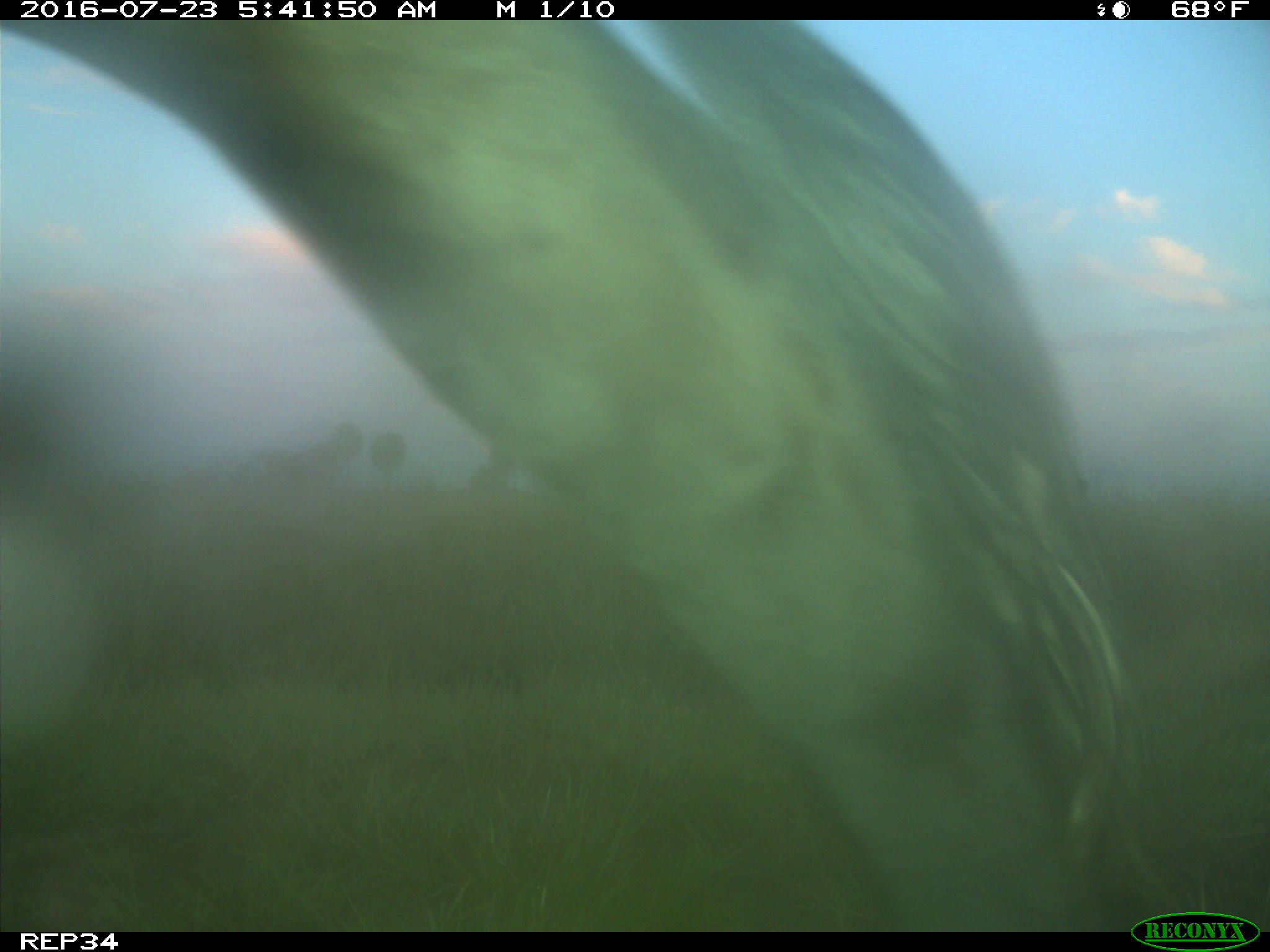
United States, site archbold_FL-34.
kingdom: Animalia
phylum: Chordata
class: Mammalia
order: Artiodactyla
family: Bovidae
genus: Bos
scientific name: Bos taurus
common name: domestic cow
Bos taurus (domestic cow).